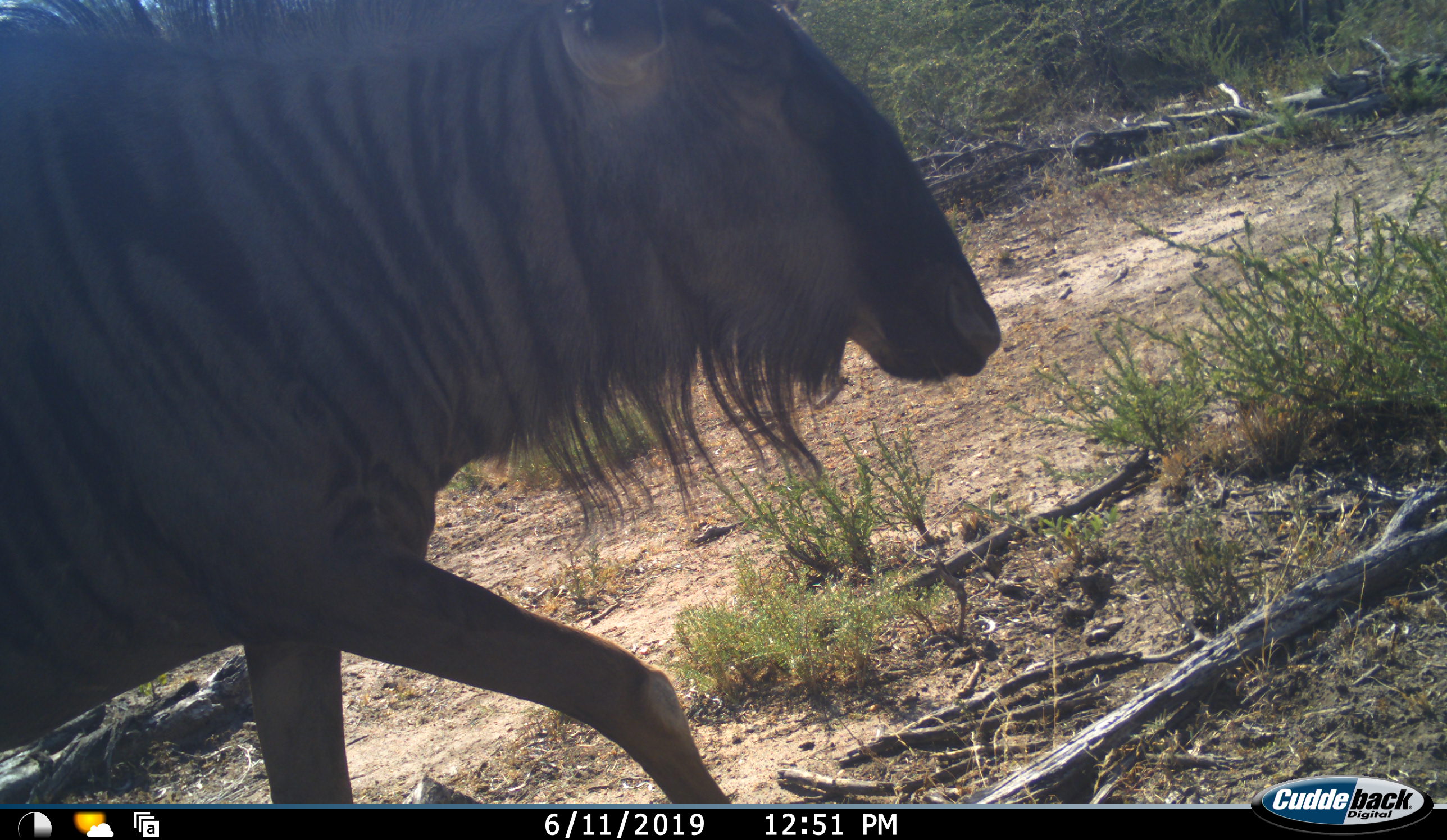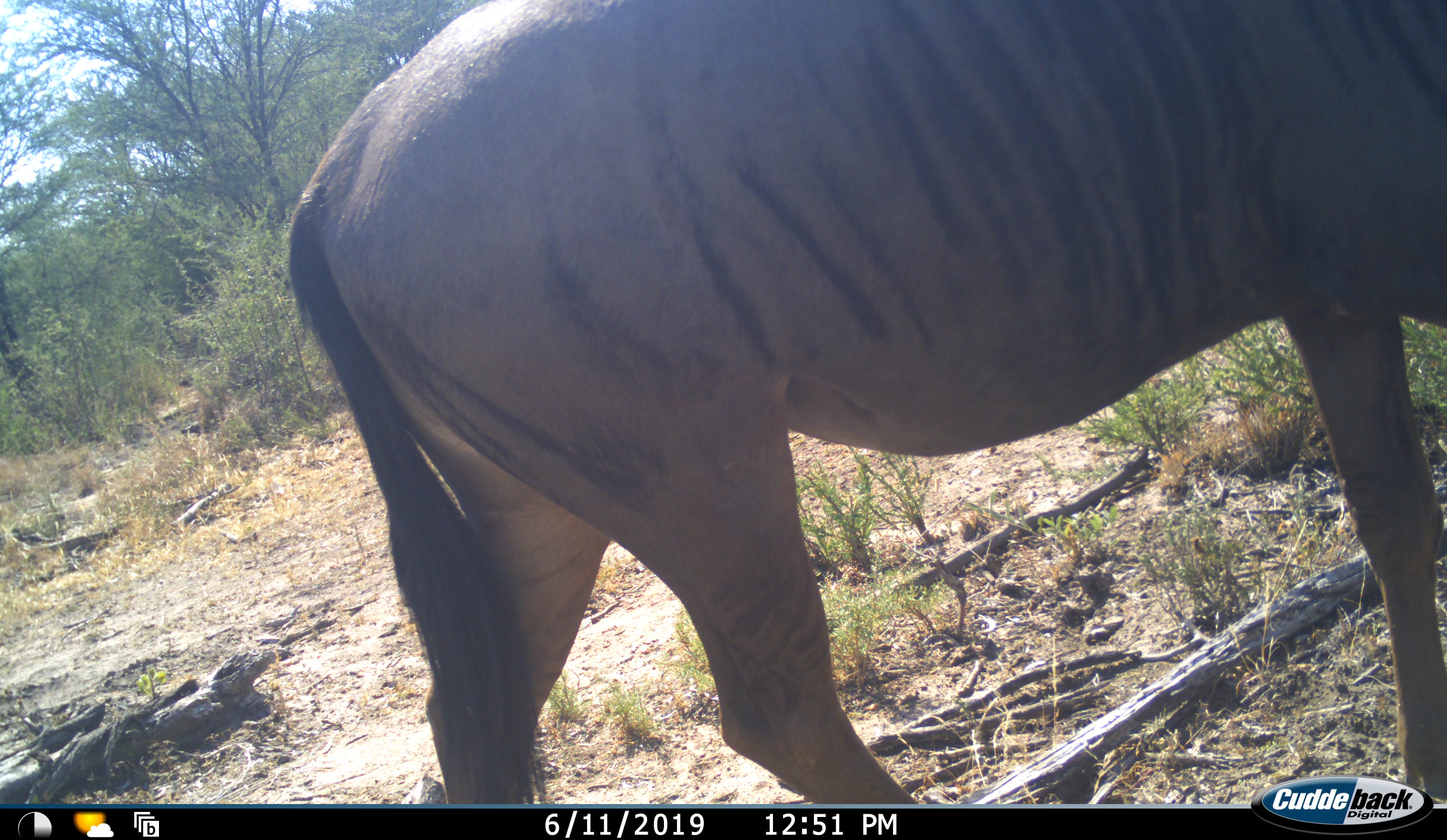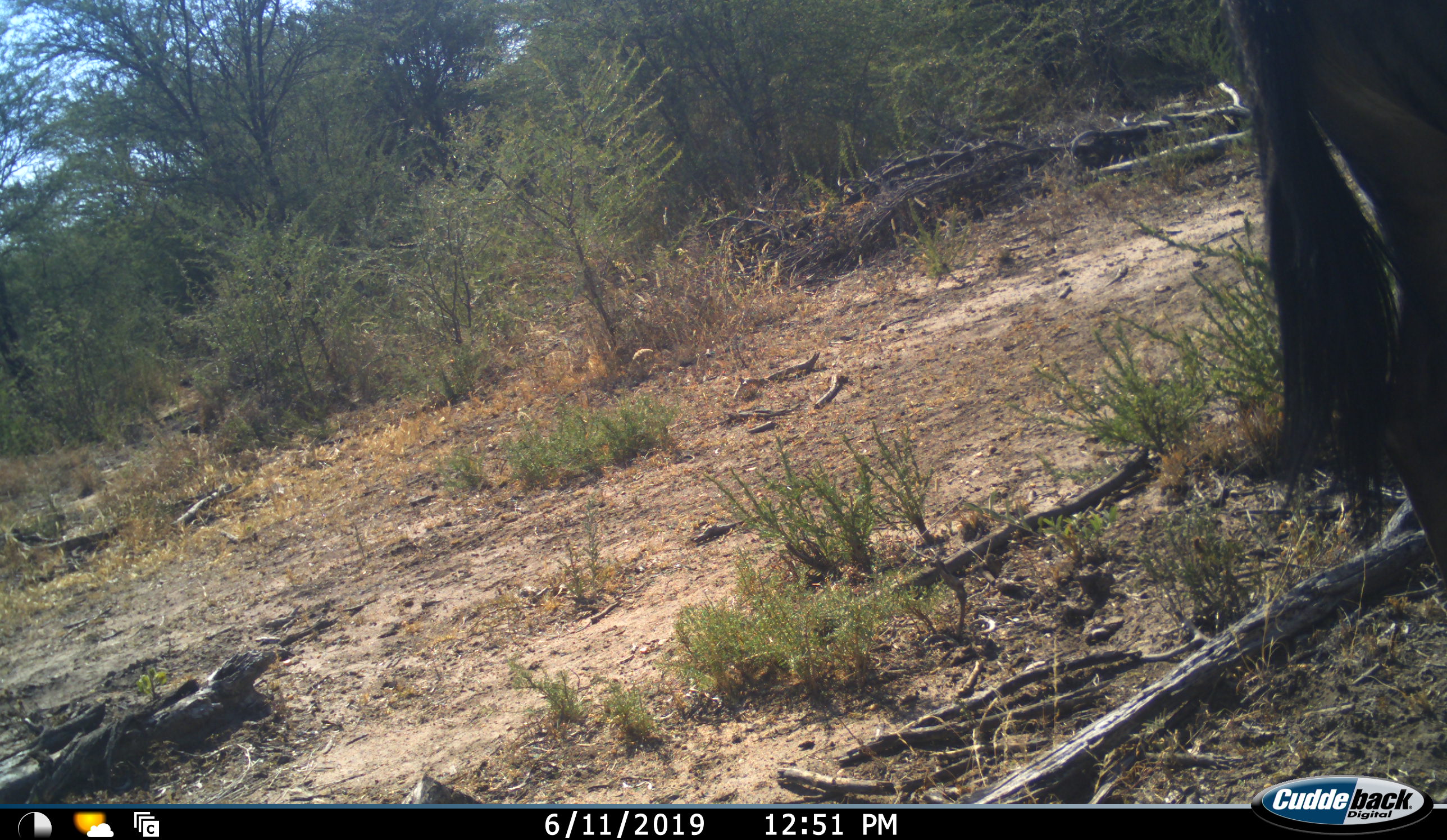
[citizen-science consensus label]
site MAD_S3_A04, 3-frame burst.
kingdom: Animalia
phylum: Chordata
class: Mammalia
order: Artiodactyla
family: Bovidae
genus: Connochaetes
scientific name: Connochaetes taurinus taurinus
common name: blue wildebeest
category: wildebeestblue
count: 1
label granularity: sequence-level